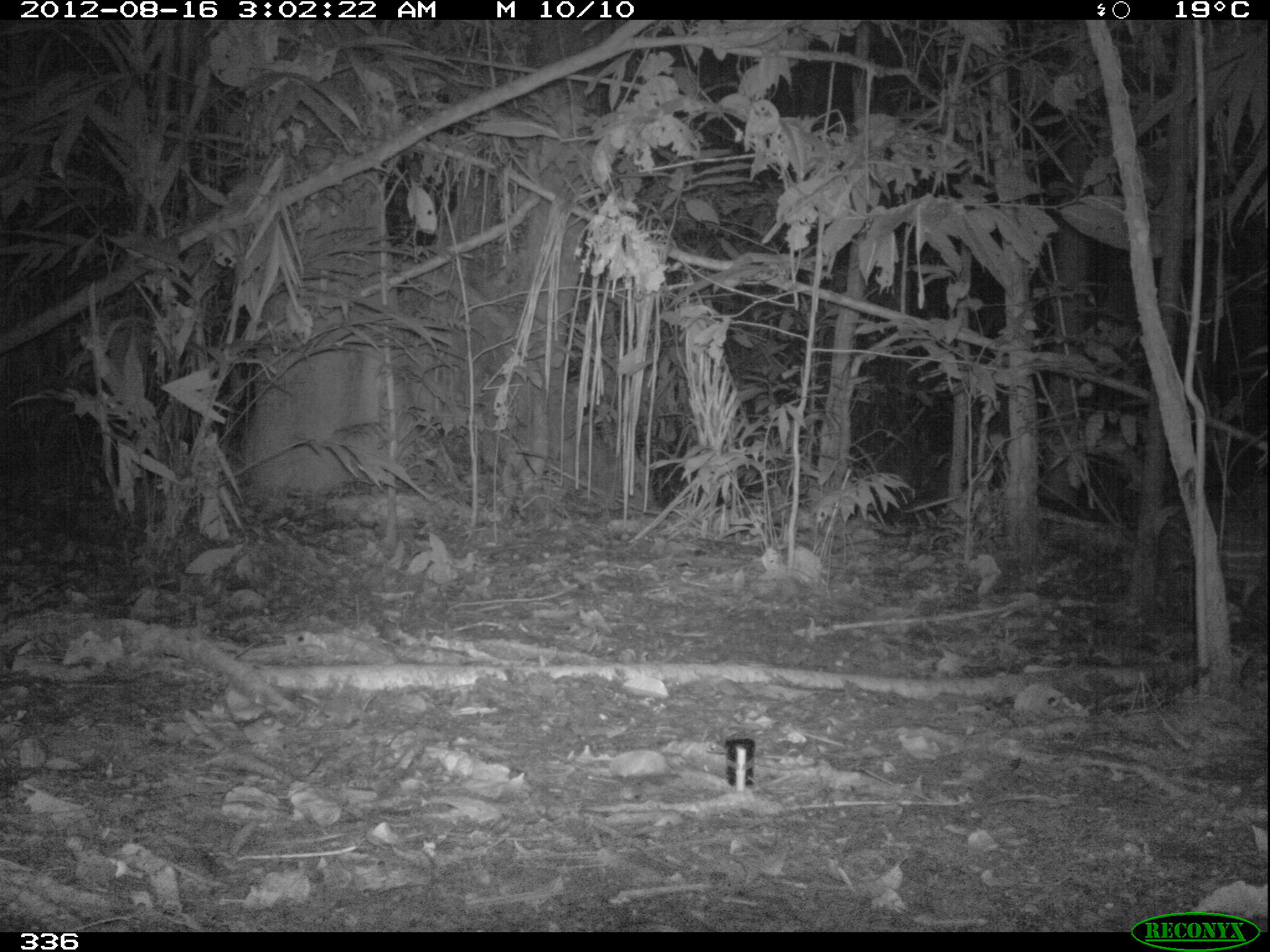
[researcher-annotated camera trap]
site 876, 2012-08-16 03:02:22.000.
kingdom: Animalia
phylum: Chordata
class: Mammalia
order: Rodentia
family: Cuniculidae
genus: Cuniculus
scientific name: Cuniculus paca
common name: spotted paca